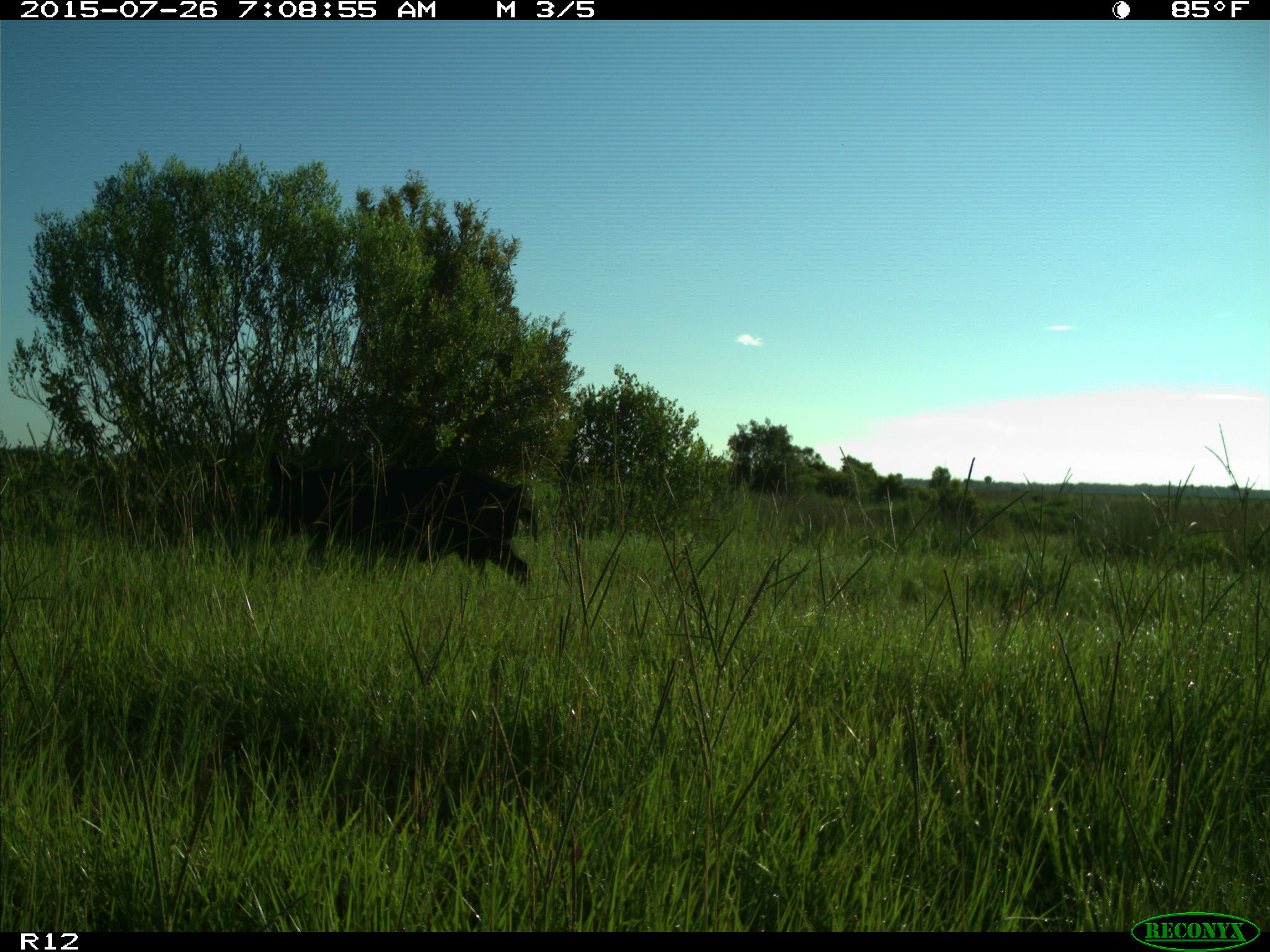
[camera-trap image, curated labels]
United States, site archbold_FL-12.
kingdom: Animalia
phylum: Chordata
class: Mammalia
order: Artiodactyla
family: Suidae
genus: Sus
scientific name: Sus scrofa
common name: wild boar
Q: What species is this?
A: Sus scrofa (wild boar).